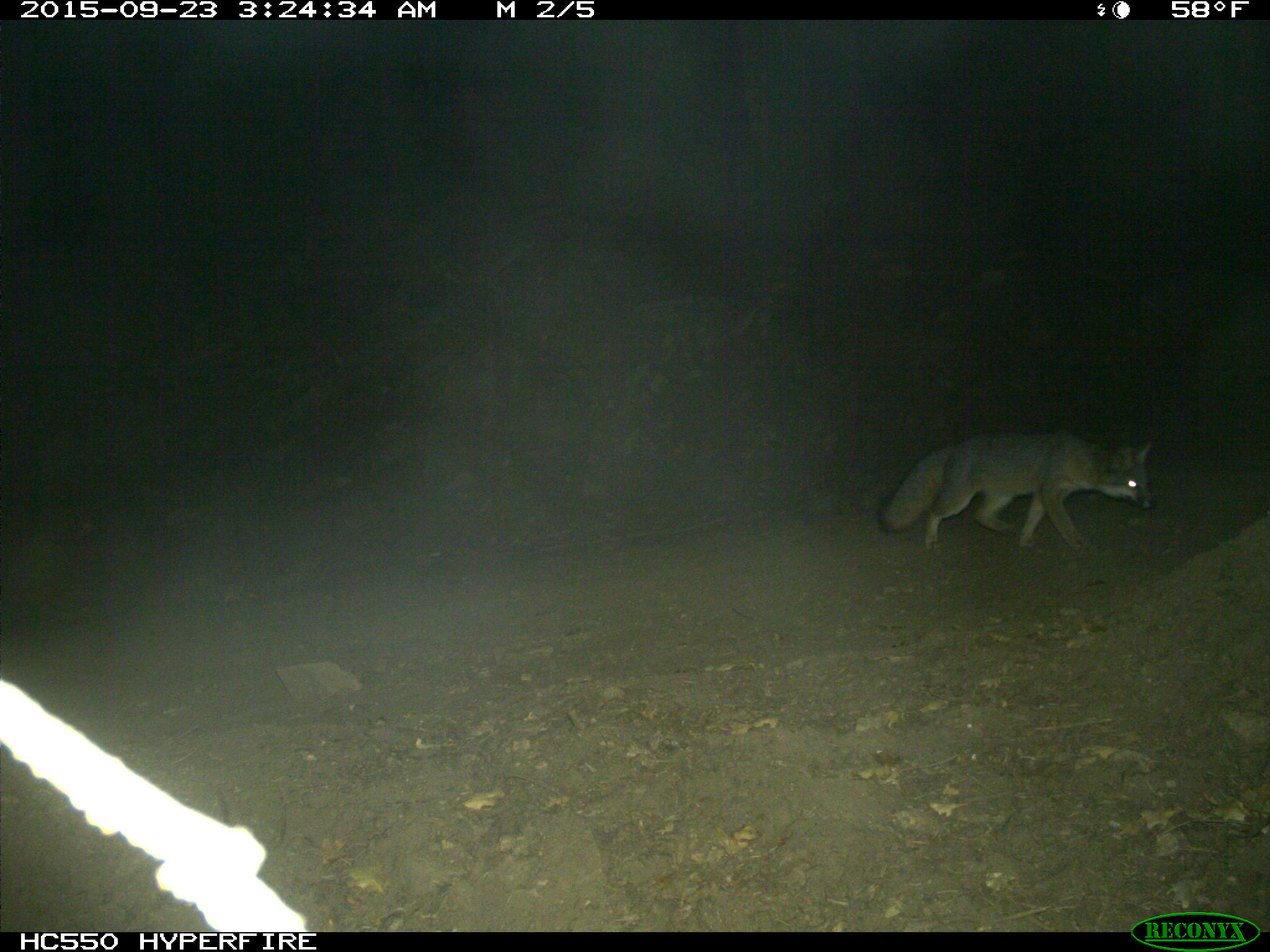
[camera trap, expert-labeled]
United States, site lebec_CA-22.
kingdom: Animalia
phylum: Chordata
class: Mammalia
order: Carnivora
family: Canidae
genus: Urocyon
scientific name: Urocyon cinereoargenteus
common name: gray fox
Urocyon cinereoargenteus (gray fox).